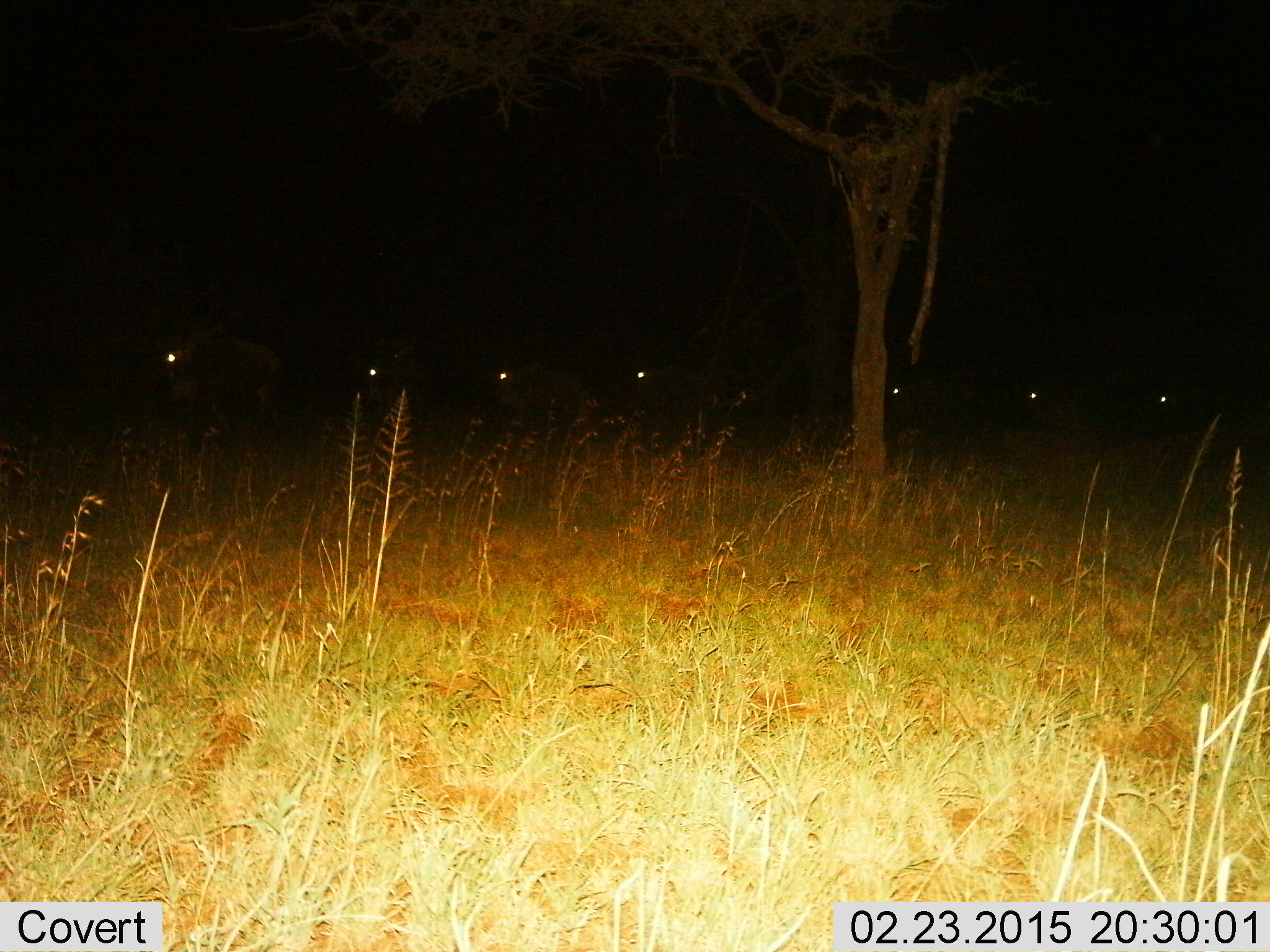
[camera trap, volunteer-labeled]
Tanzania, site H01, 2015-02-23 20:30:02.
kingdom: Animalia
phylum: Chordata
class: Mammalia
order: Artiodactyla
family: Bovidae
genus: Connochaetes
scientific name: Connochaetes taurinus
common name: blue wildebeest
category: wildebeest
Wildebeest (blue wildebeest) (Connochaetes taurinus), count 7. Behavior (volunteer vote fractions): standing 10%, resting 0%, moving 100%, interacting 0%. Young present (vote fraction): 0%. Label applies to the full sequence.